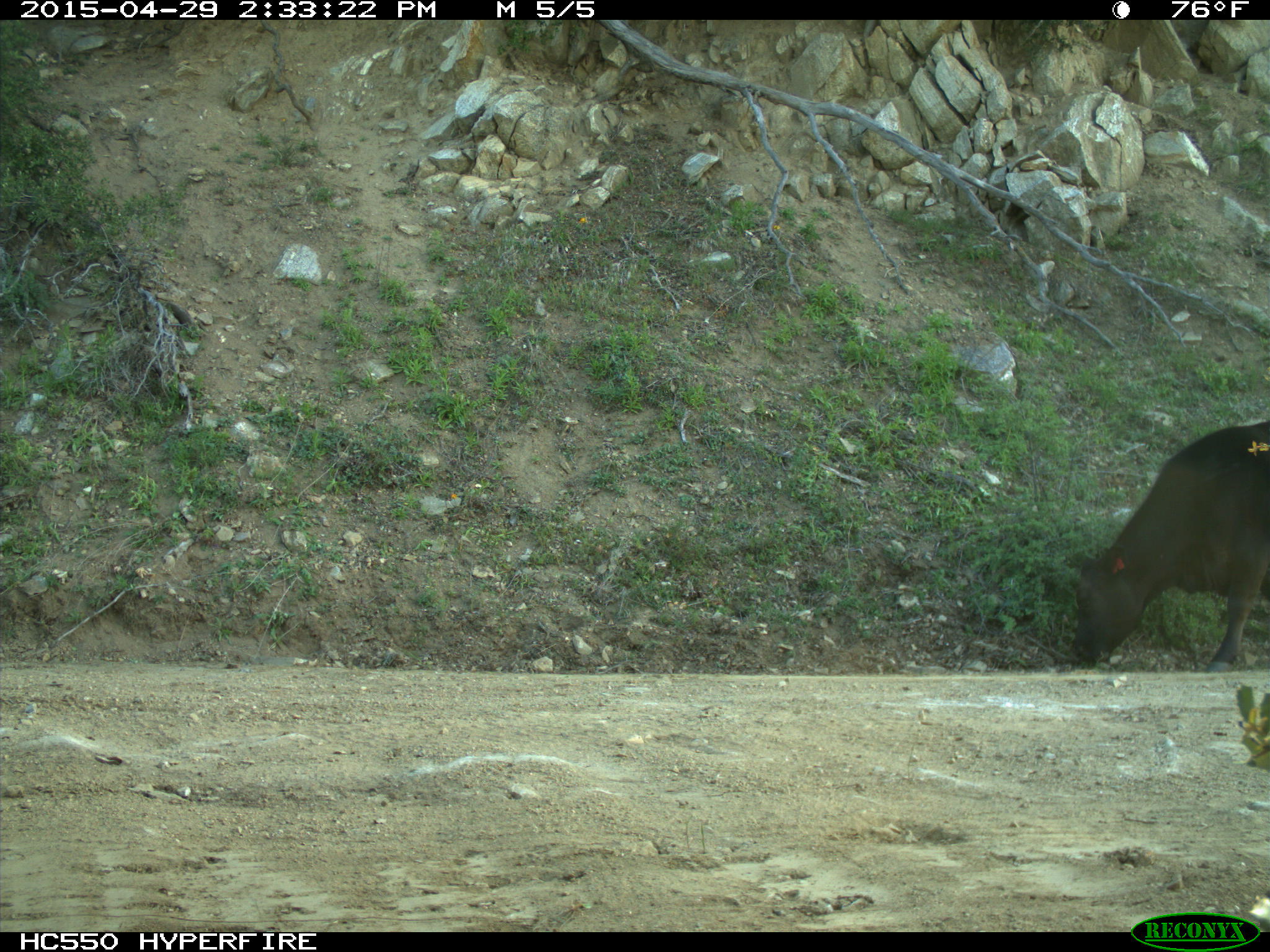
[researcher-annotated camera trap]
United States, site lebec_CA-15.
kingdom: Animalia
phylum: Chordata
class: Mammalia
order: Artiodactyla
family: Bovidae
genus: Bos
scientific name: Bos taurus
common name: domestic cow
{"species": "Bos taurus (domestic cow)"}